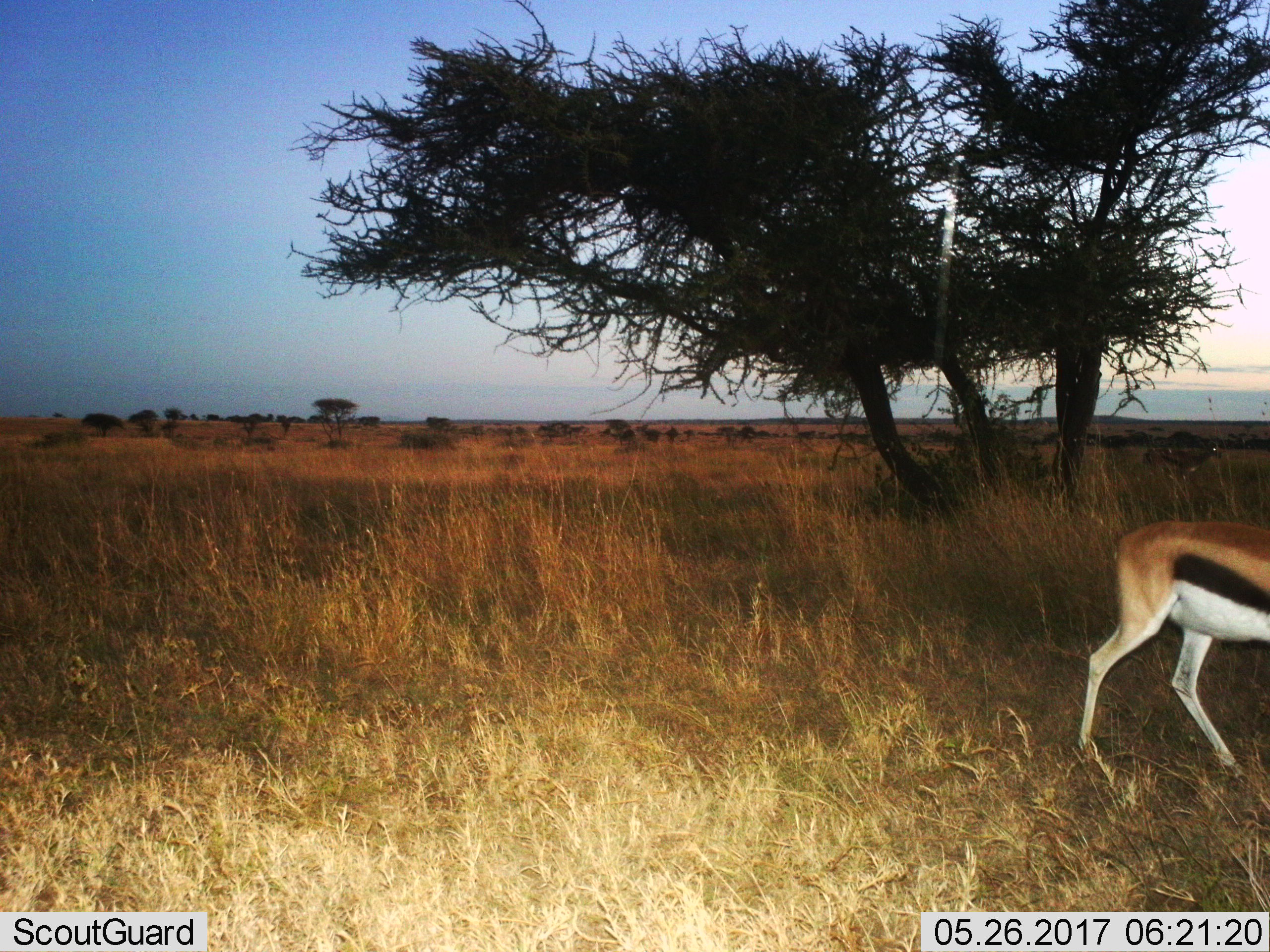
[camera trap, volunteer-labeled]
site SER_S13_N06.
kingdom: Animalia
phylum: Chordata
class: Mammalia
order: Artiodactyla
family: Bovidae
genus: Eudorcas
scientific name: Eudorcas thomsonii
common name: thomson's gazelle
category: gazellethomsons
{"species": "gazellethomsons (thomson's gazelle) (Eudorcas thomsonii)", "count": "1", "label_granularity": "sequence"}